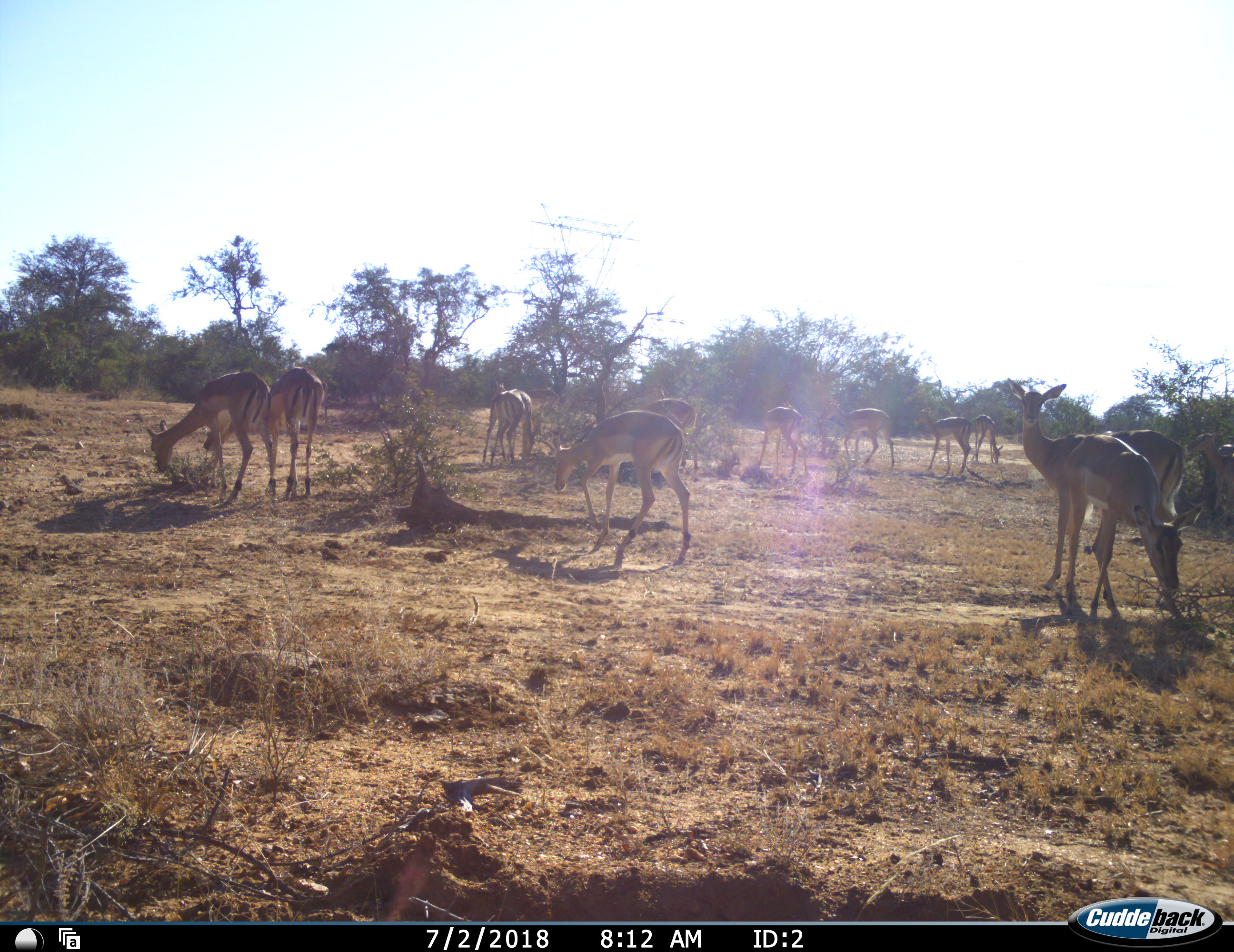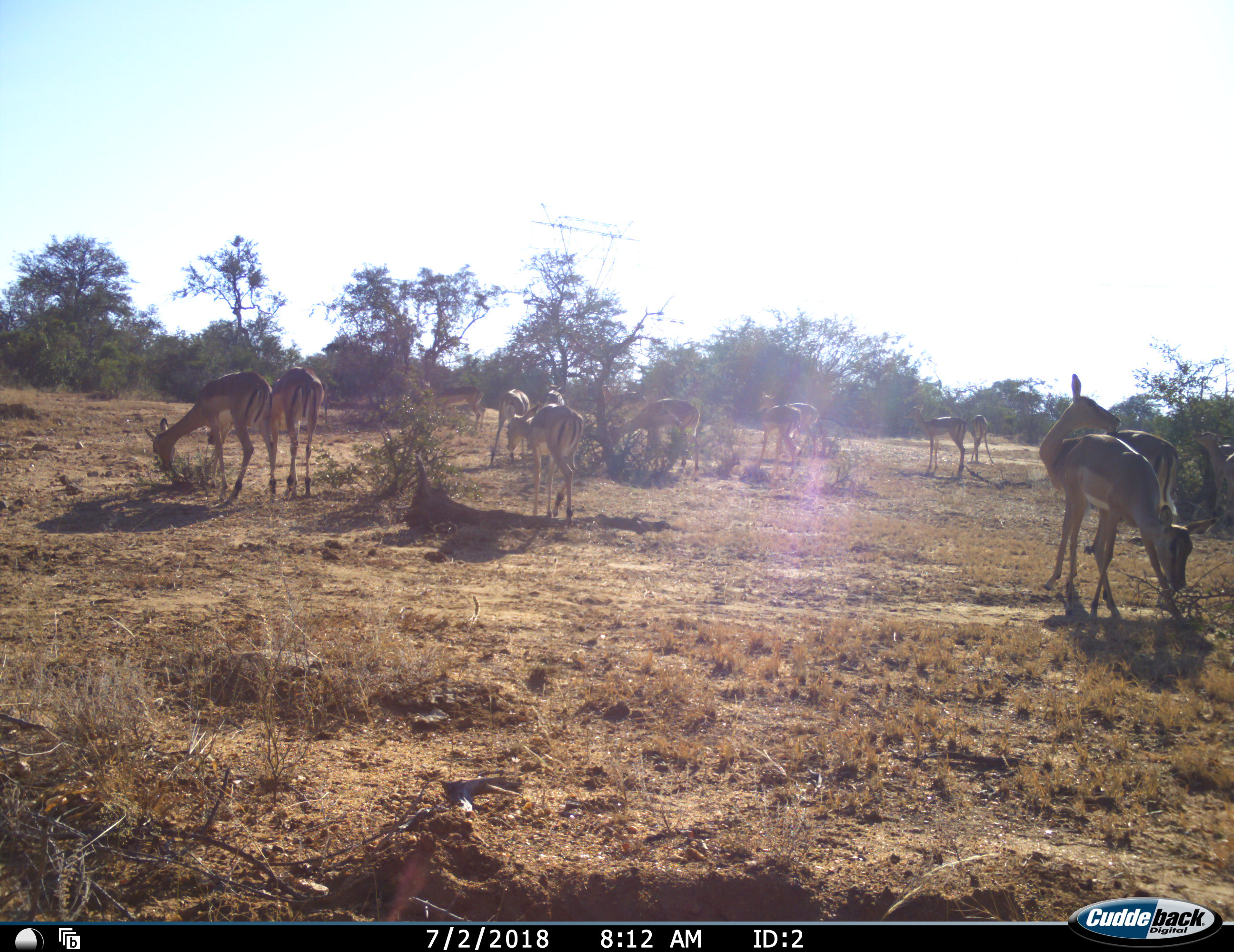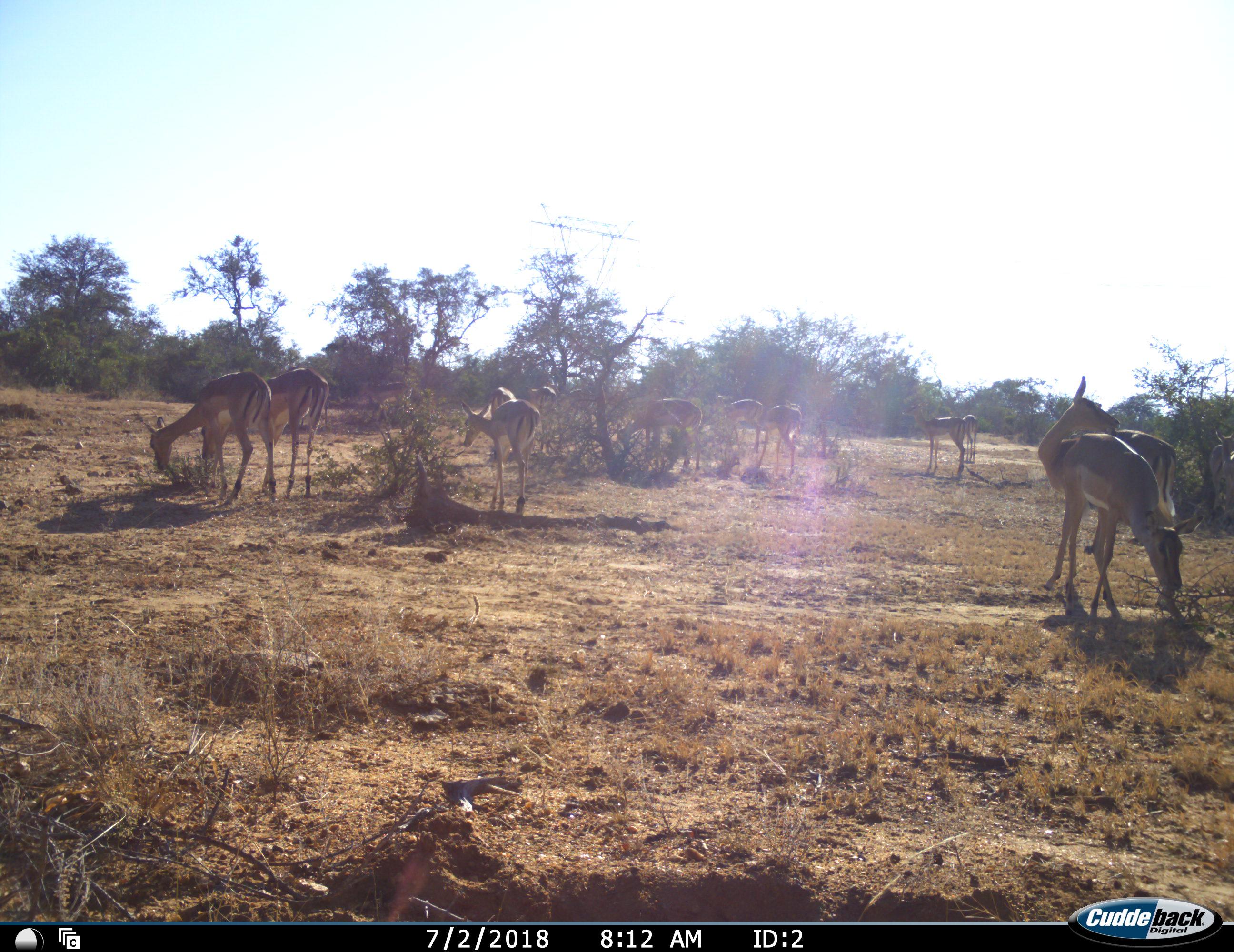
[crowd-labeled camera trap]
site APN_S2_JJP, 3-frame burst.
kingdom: Animalia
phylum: Chordata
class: Mammalia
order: Artiodactyla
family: Bovidae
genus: Aepyceros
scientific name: Aepyceros melampus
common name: impala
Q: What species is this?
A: Impala (Aepyceros melampus).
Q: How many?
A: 11-50.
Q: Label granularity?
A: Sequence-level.